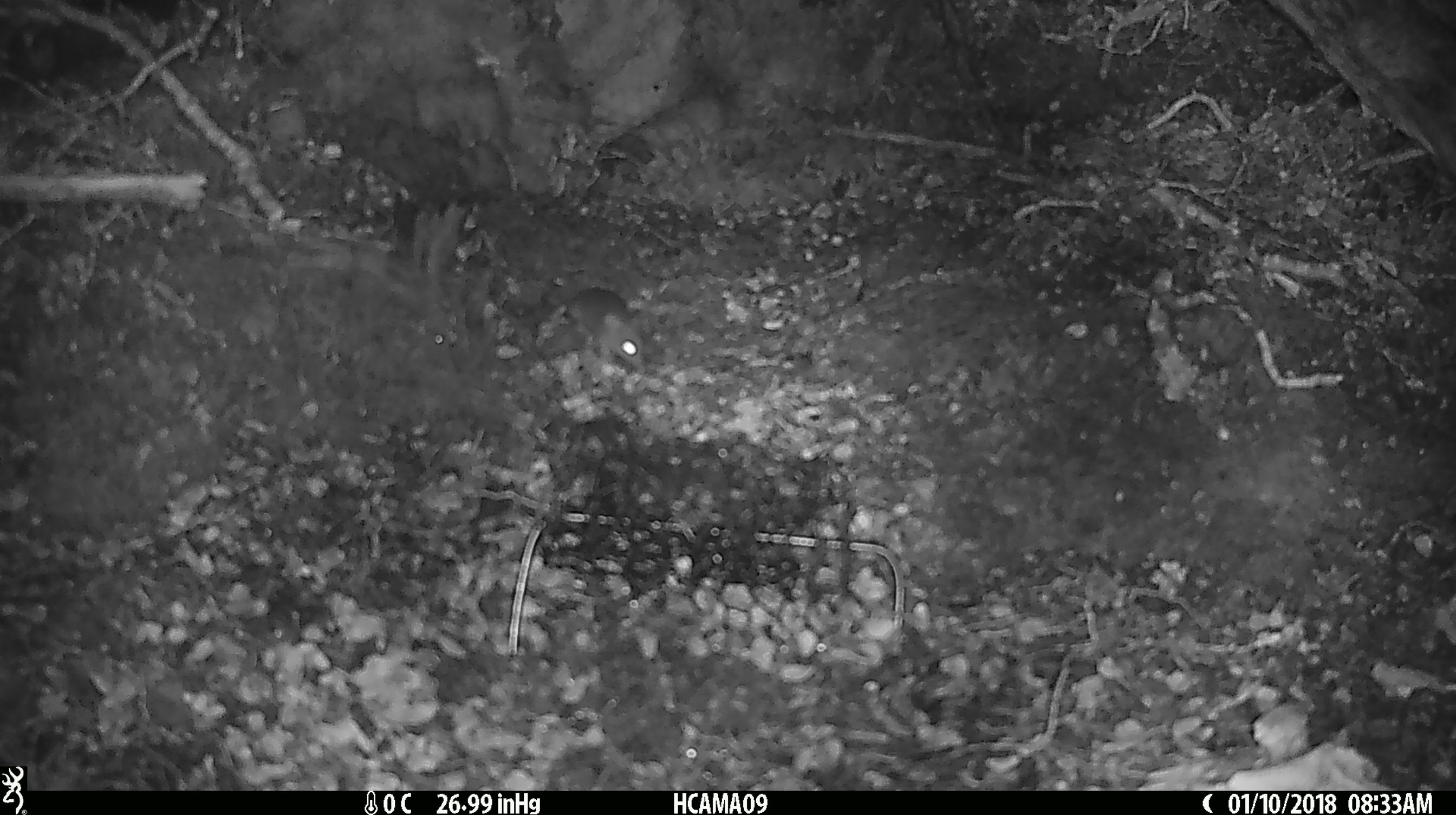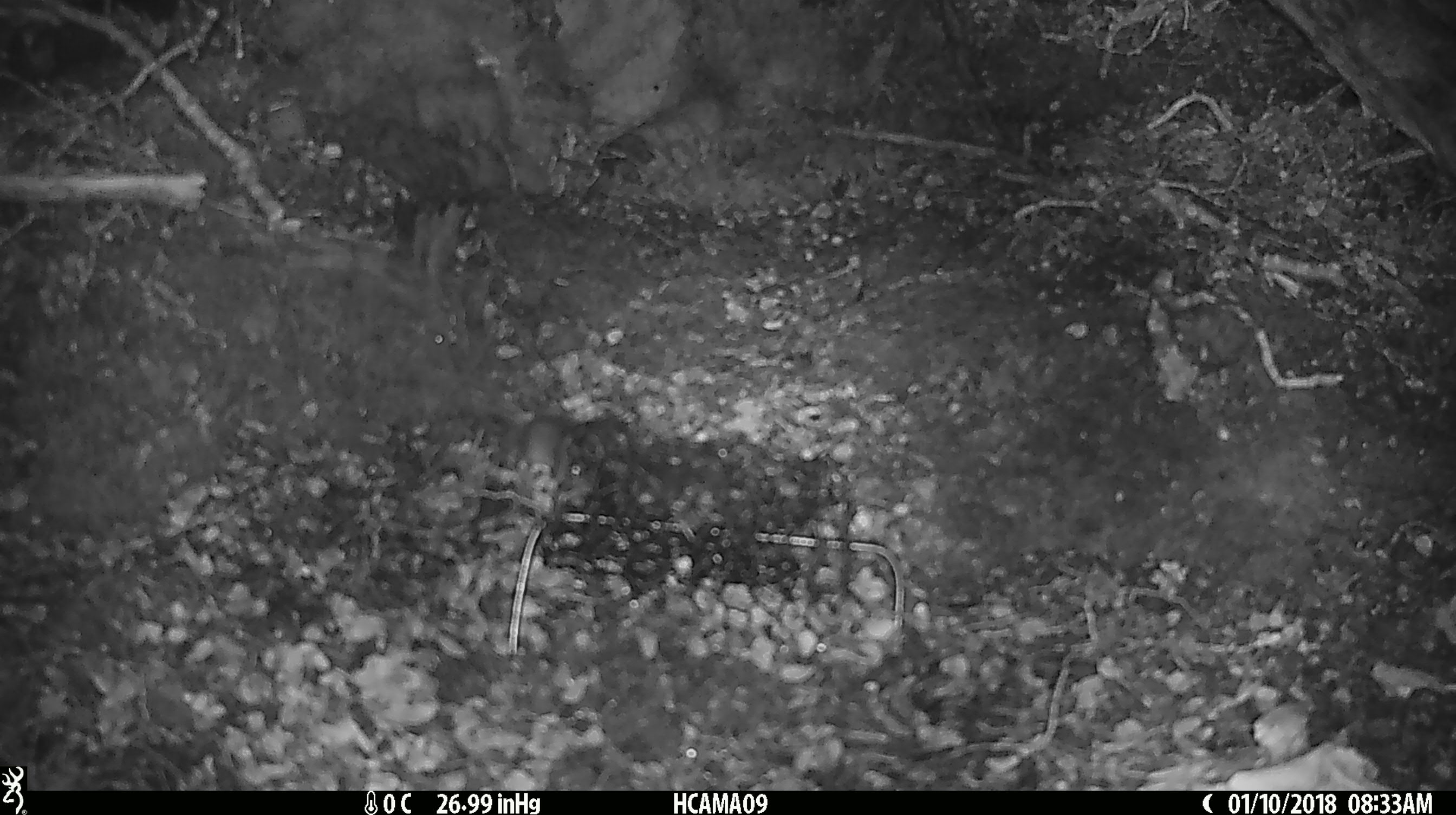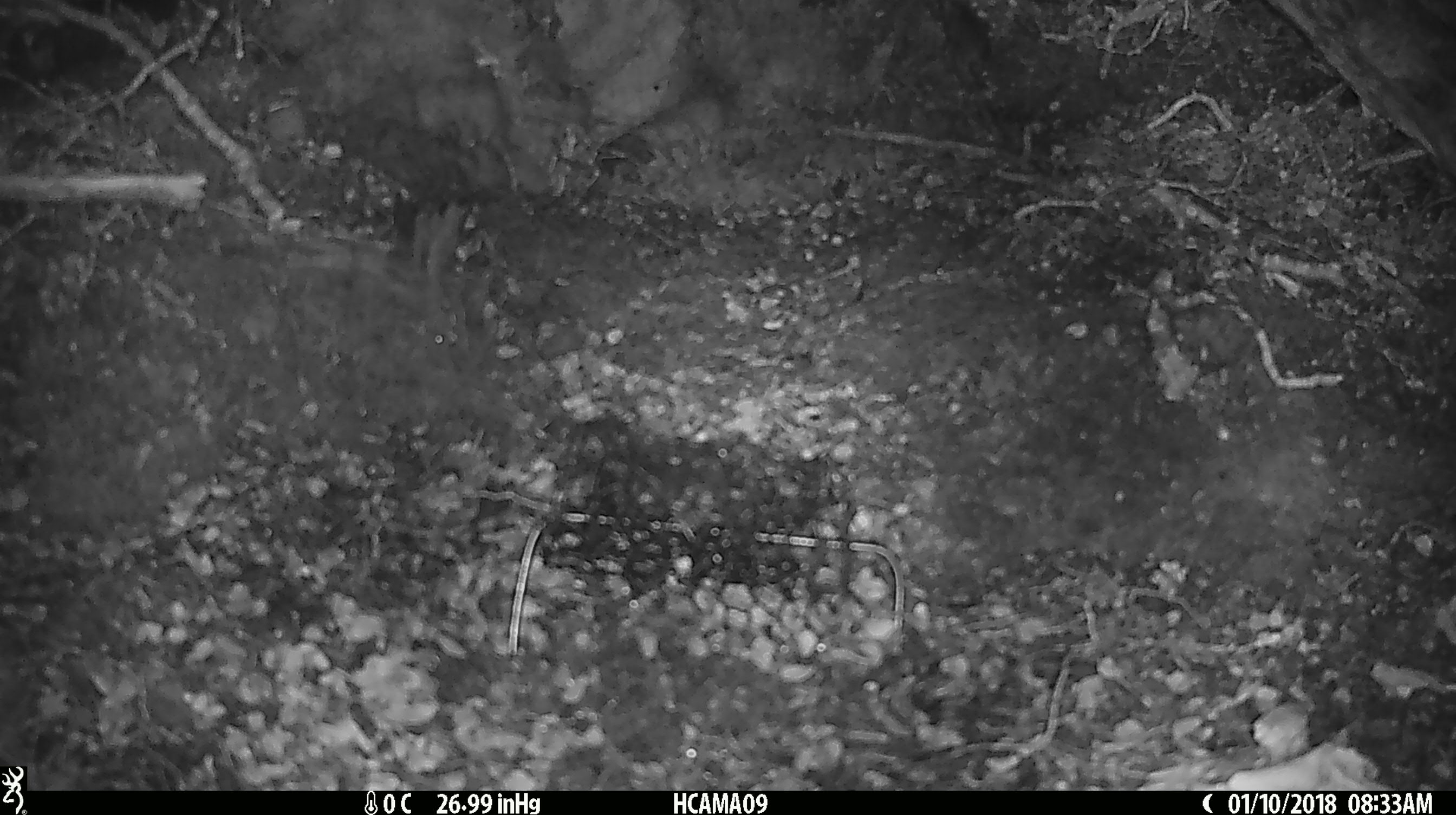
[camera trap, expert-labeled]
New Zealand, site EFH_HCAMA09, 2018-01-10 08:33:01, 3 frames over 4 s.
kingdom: Animalia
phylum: Chordata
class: Mammalia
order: Rodentia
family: Muridae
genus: Mus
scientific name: Mus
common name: mouse